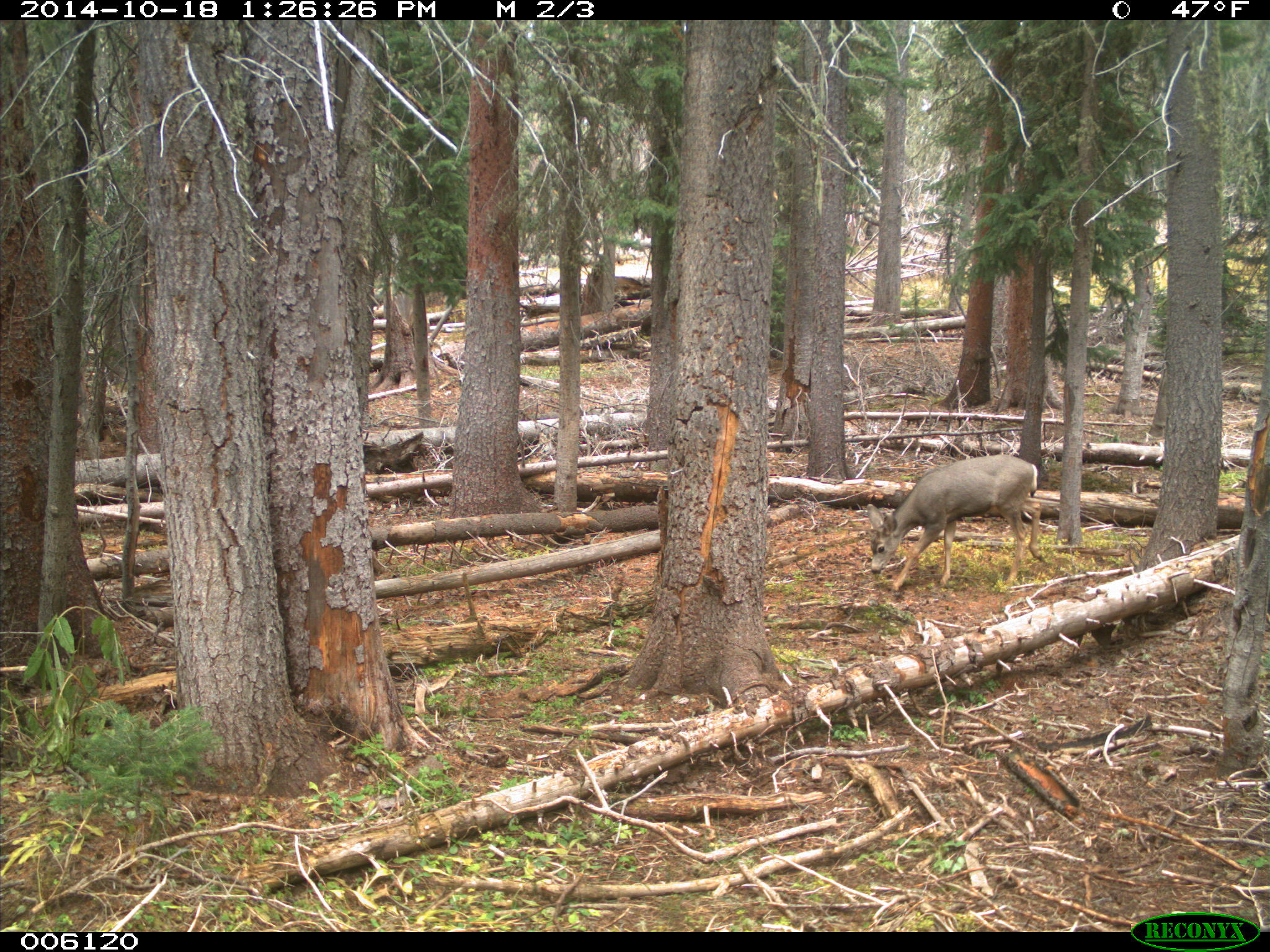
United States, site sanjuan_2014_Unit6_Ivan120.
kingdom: Animalia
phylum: Chordata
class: Mammalia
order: Artiodactyla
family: Cervidae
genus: Odocoileus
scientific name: Odocoileus hemionus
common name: mule deer